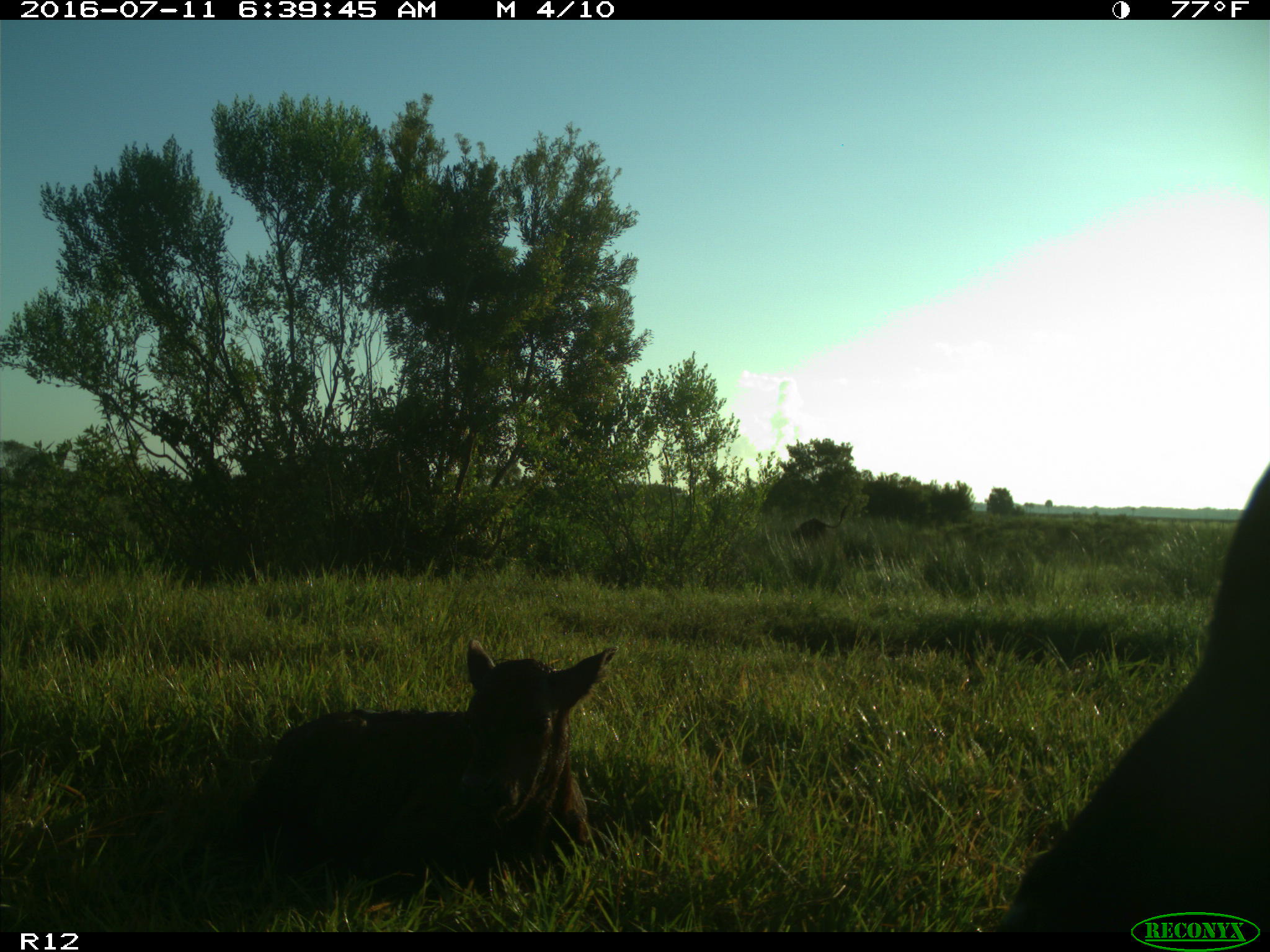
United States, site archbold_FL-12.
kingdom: Animalia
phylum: Chordata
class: Mammalia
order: Artiodactyla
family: Bovidae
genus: Bos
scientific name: Bos taurus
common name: domestic cow